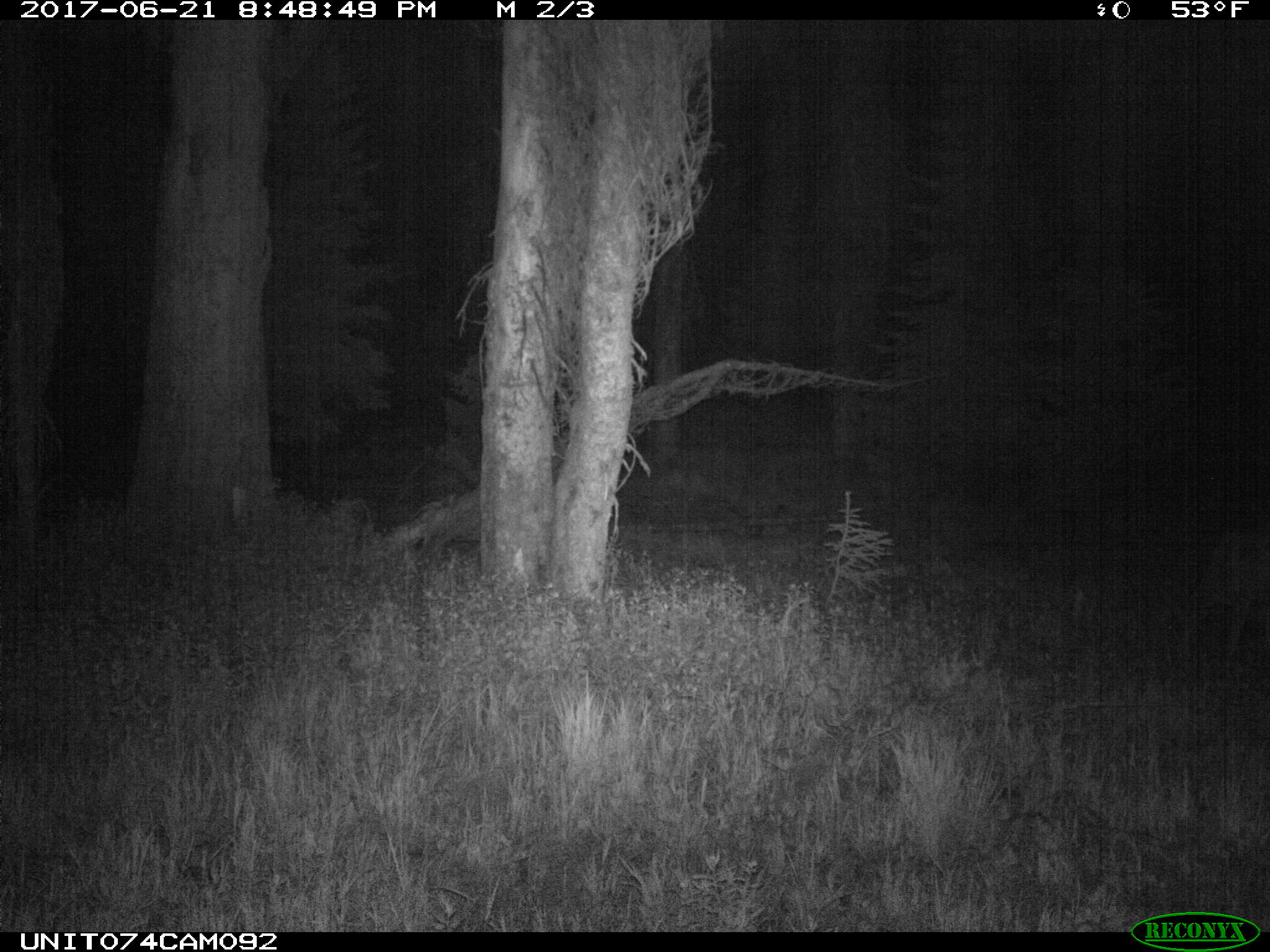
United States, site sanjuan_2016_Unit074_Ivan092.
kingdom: Animalia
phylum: Chordata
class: Mammalia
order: Artiodactyla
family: Cervidae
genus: Odocoileus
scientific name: Odocoileus hemionus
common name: mule deer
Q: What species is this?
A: Odocoileus hemionus (mule deer).